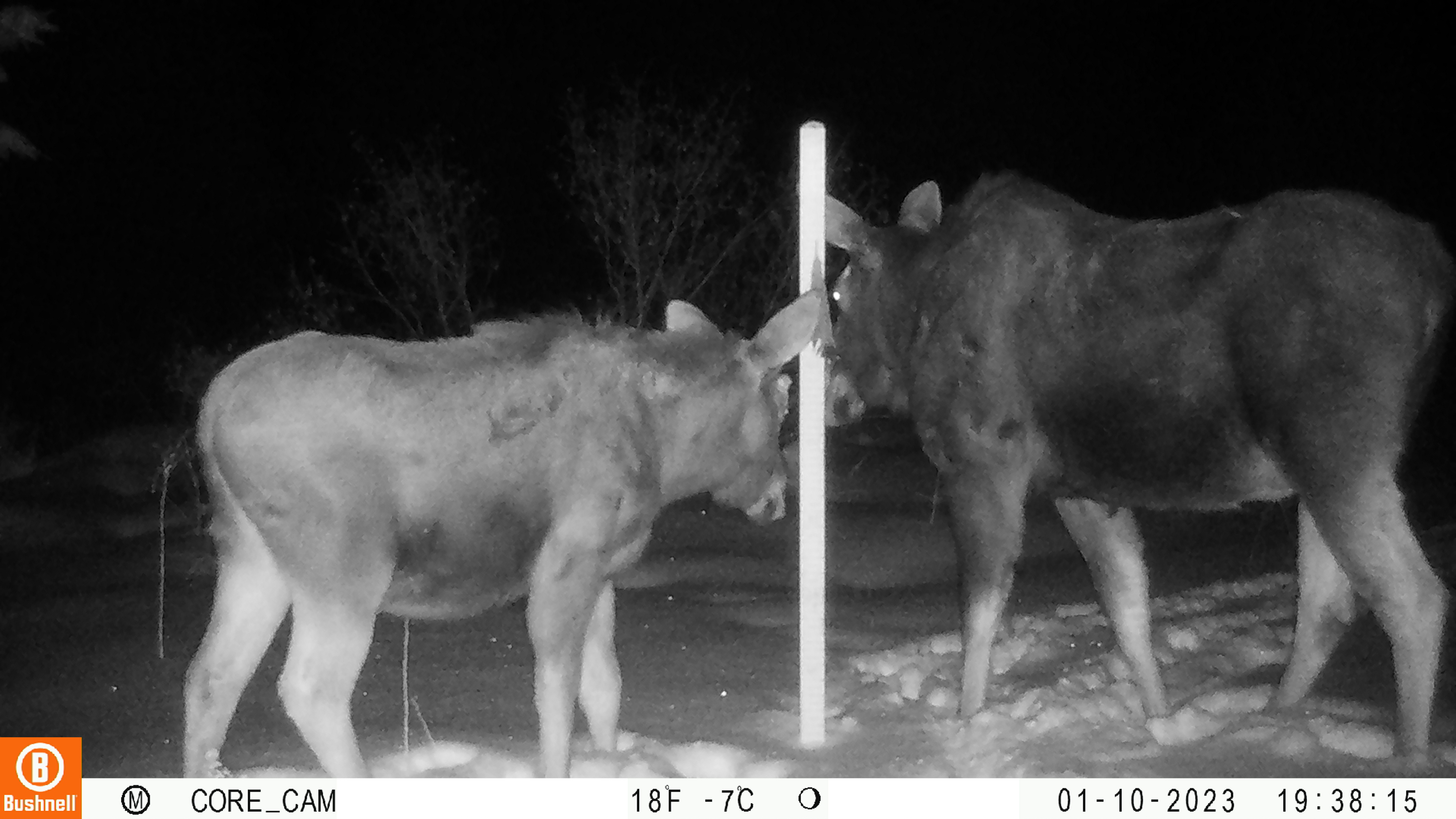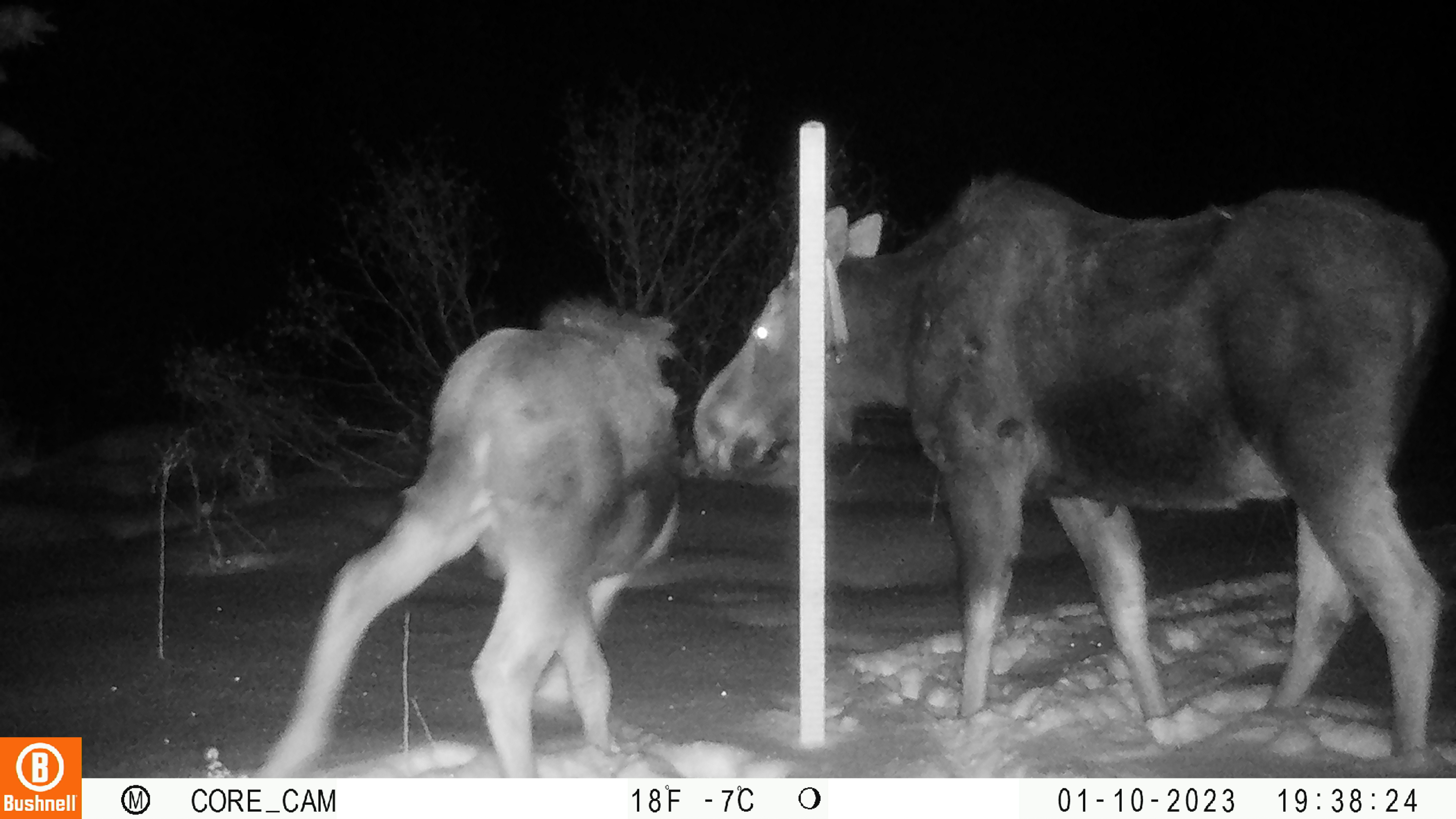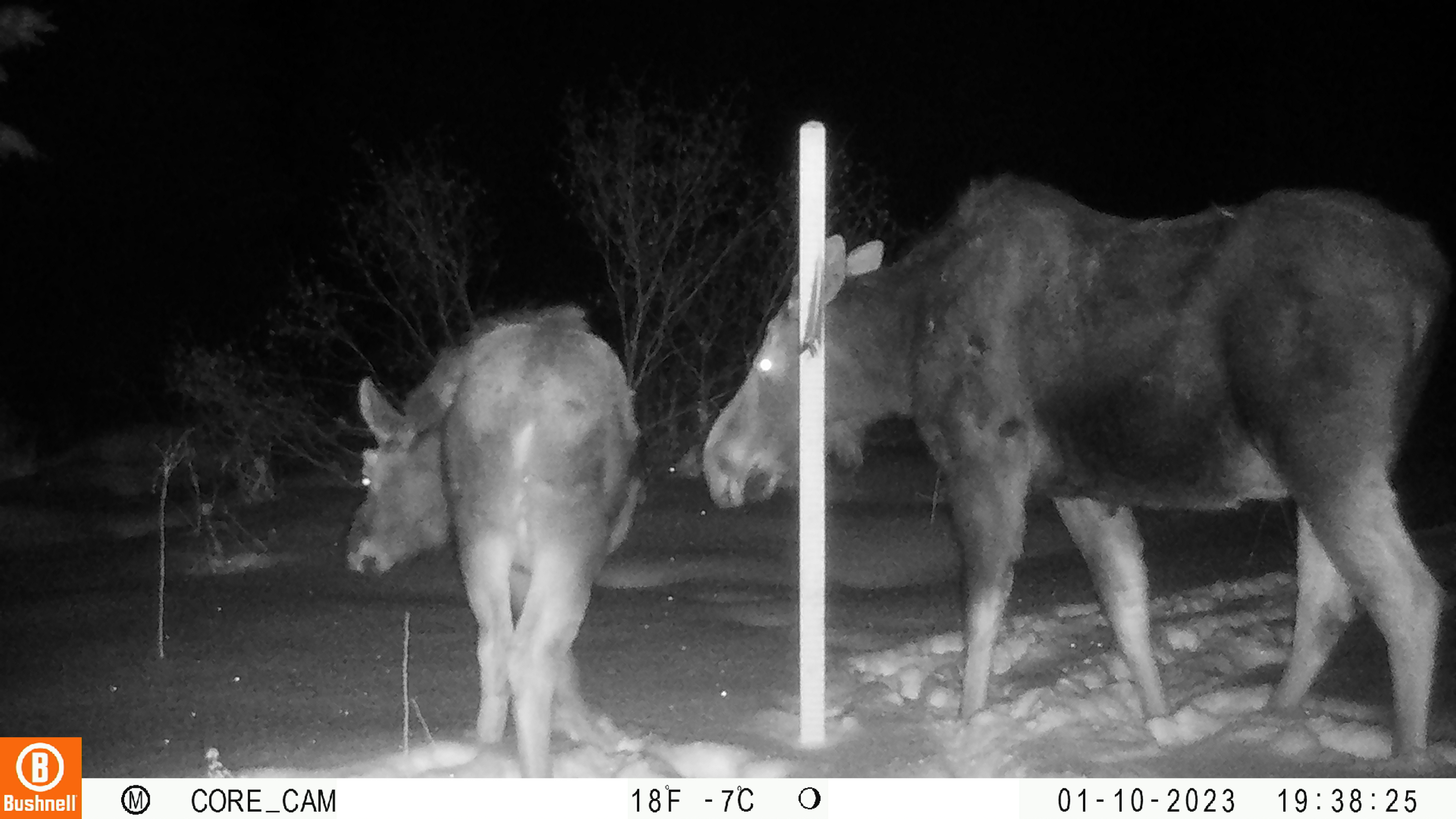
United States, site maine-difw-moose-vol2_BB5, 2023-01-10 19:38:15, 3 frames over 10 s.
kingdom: Animalia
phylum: Chordata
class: Mammalia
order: Artiodactyla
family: Cervidae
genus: Alces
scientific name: Alces alces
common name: moose